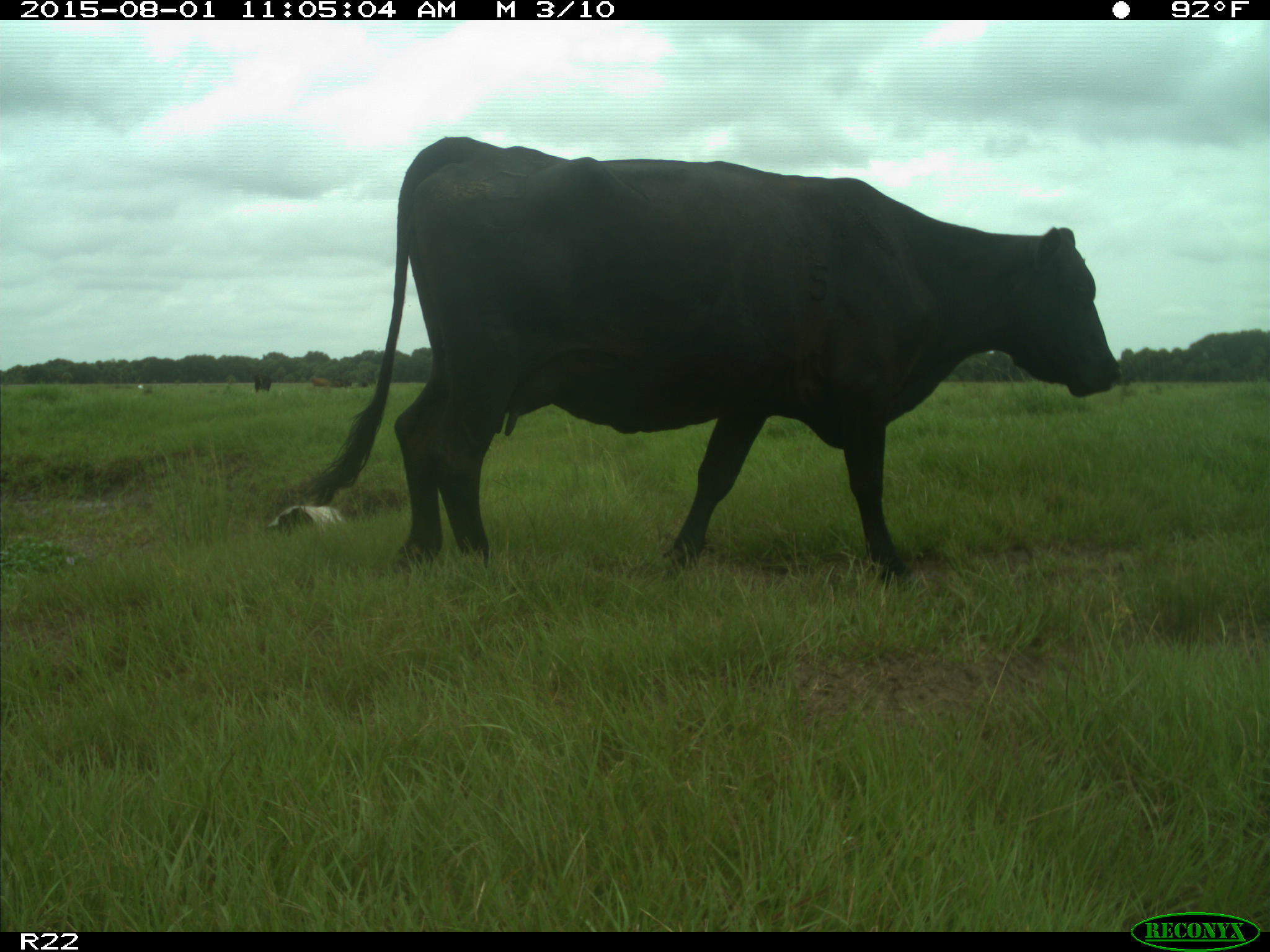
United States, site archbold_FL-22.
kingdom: Animalia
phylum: Chordata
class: Mammalia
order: Artiodactyla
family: Bovidae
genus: Bos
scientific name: Bos taurus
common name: domestic cow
Bos taurus (domestic cow).